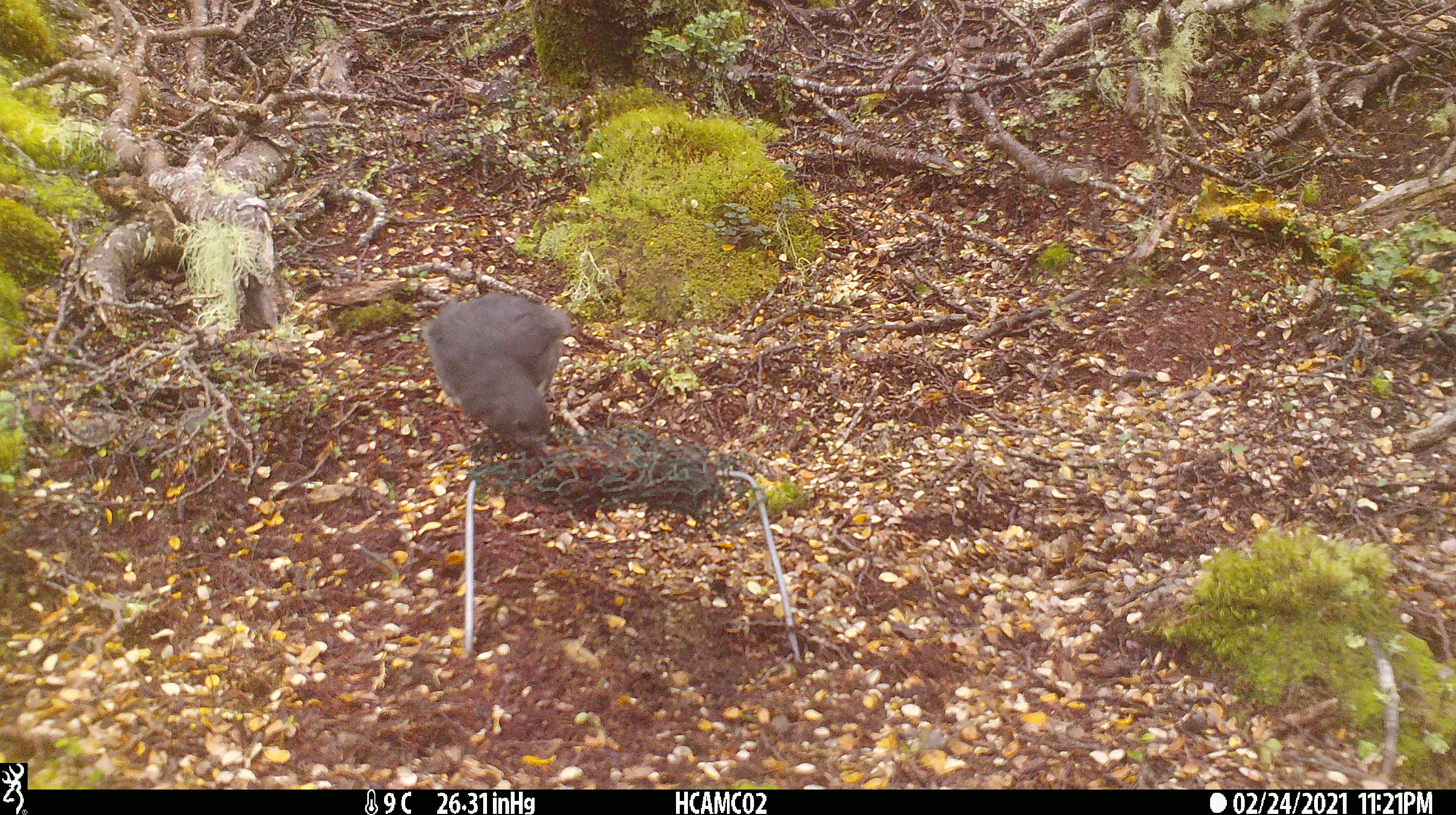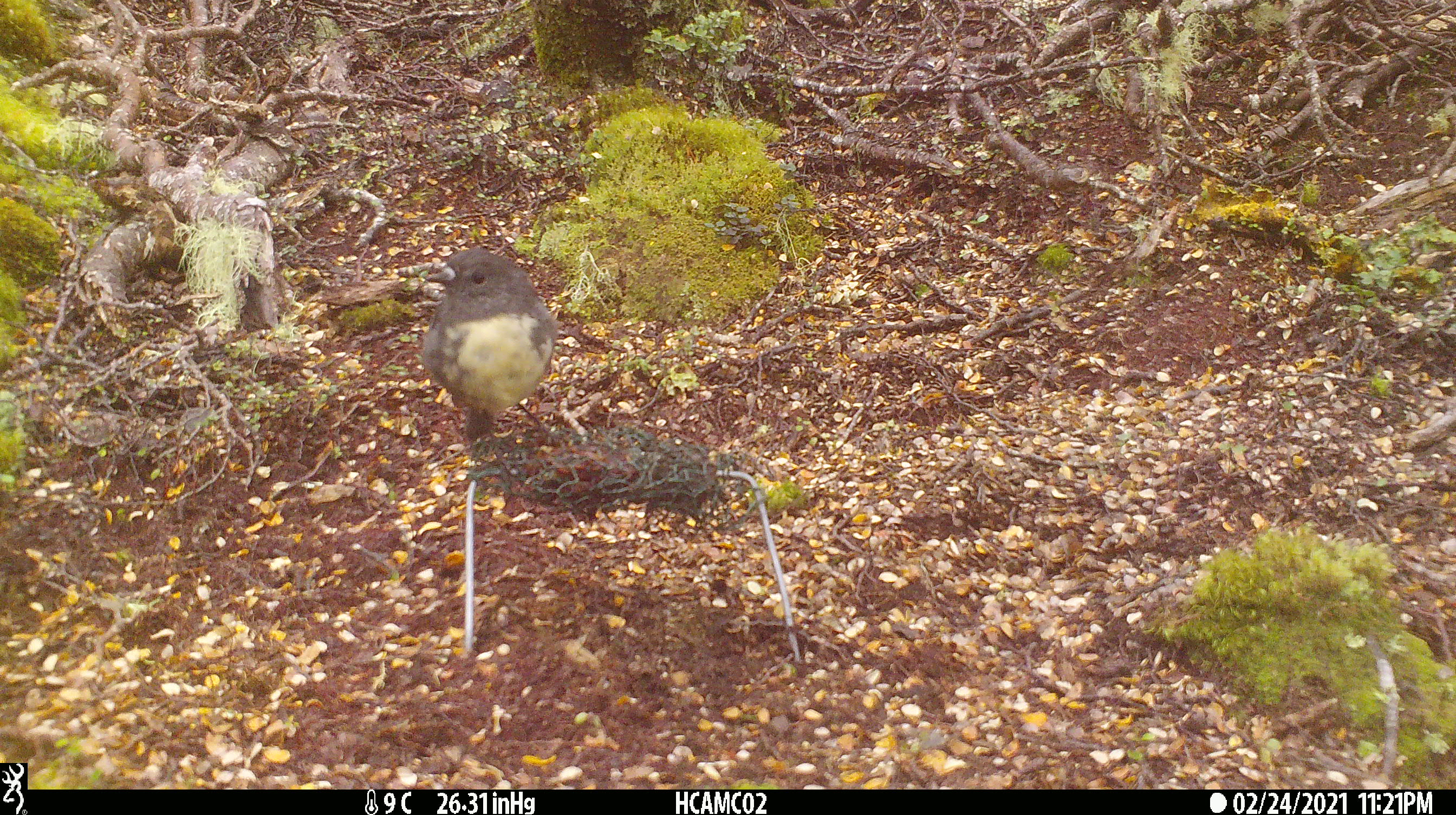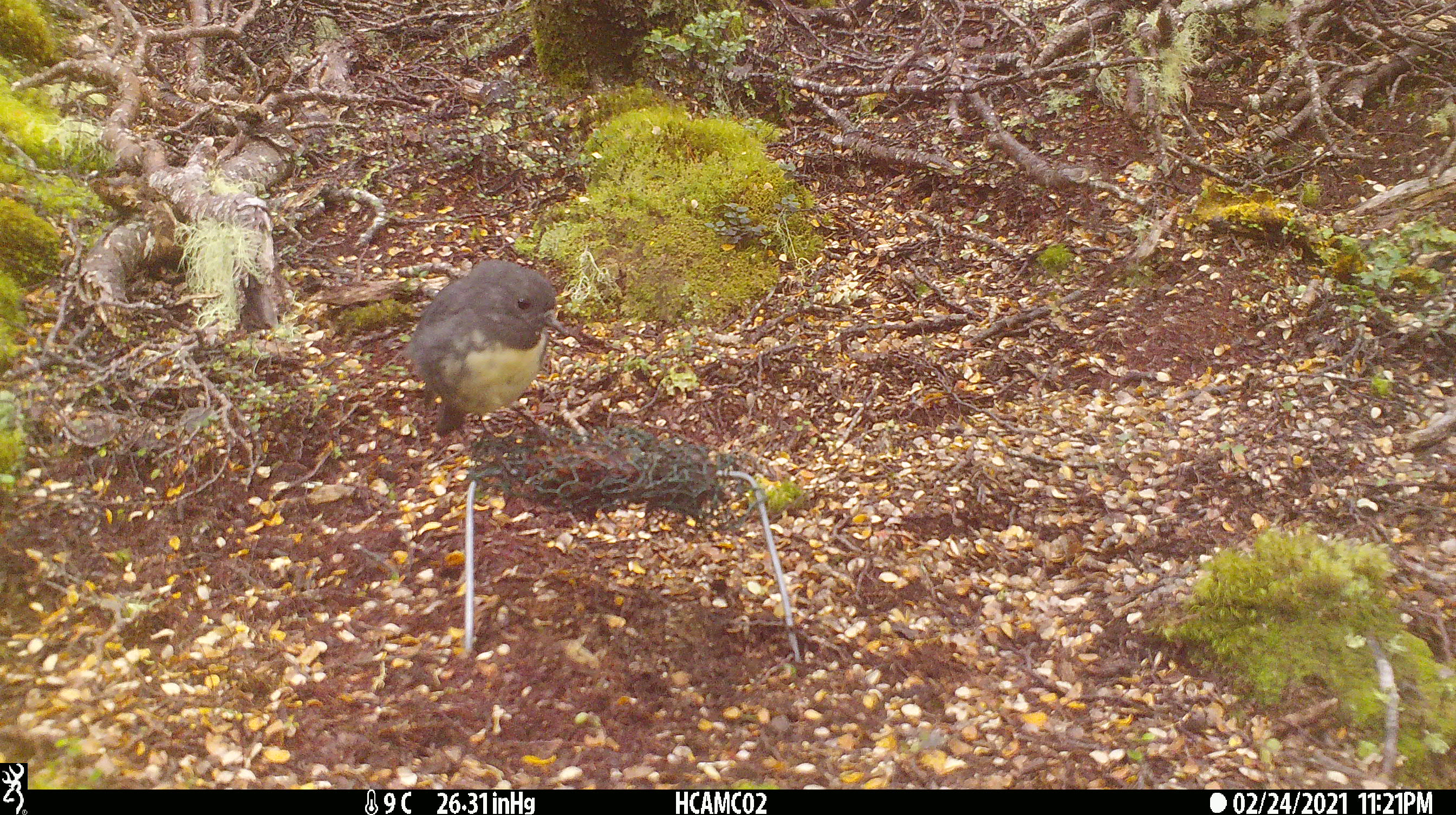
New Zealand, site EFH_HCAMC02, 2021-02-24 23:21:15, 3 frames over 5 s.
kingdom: Animalia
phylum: Chordata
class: Aves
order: Passeriformes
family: Petroicidae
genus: Petroica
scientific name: Petroica australis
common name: new zealand robin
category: robin